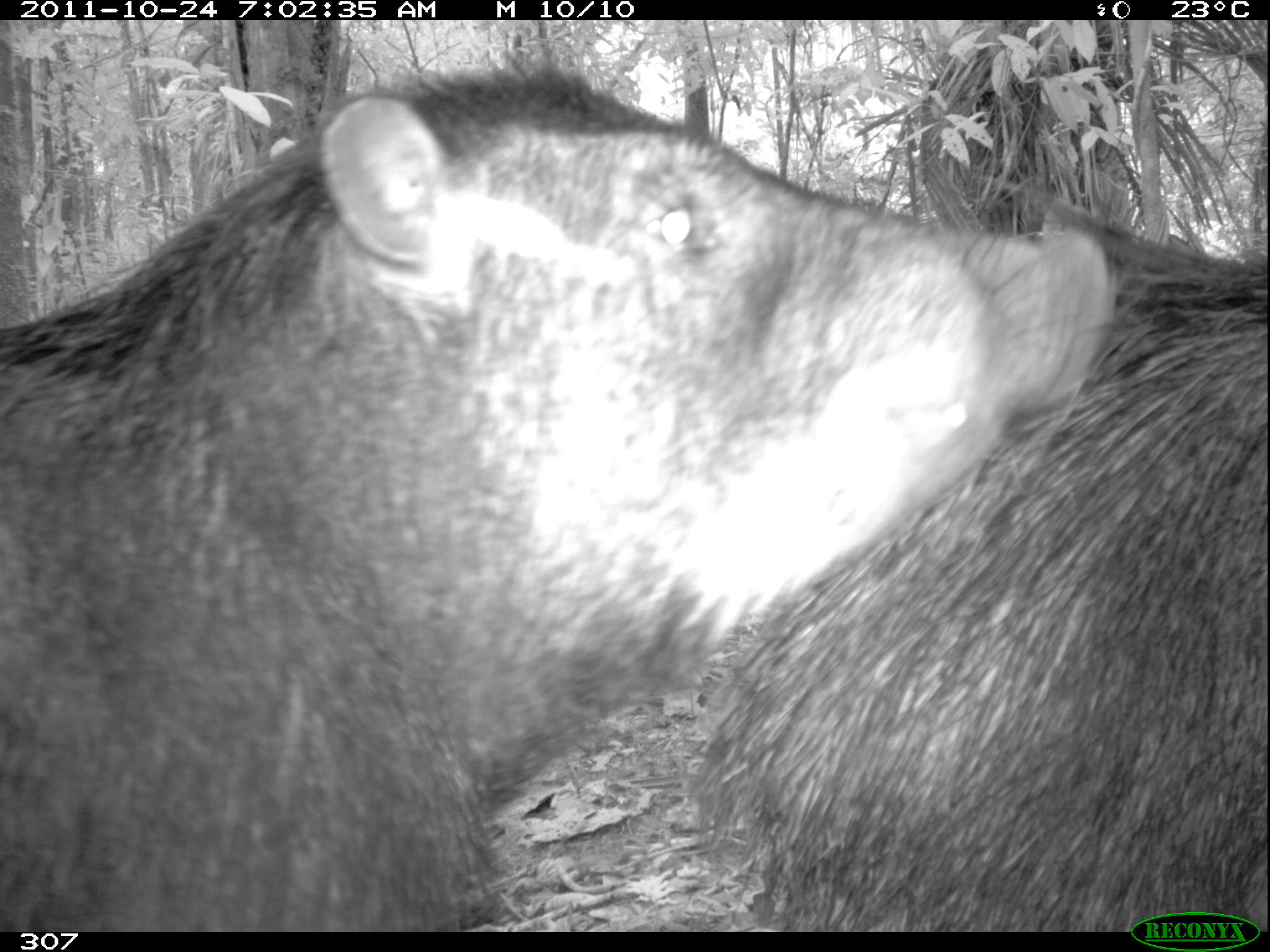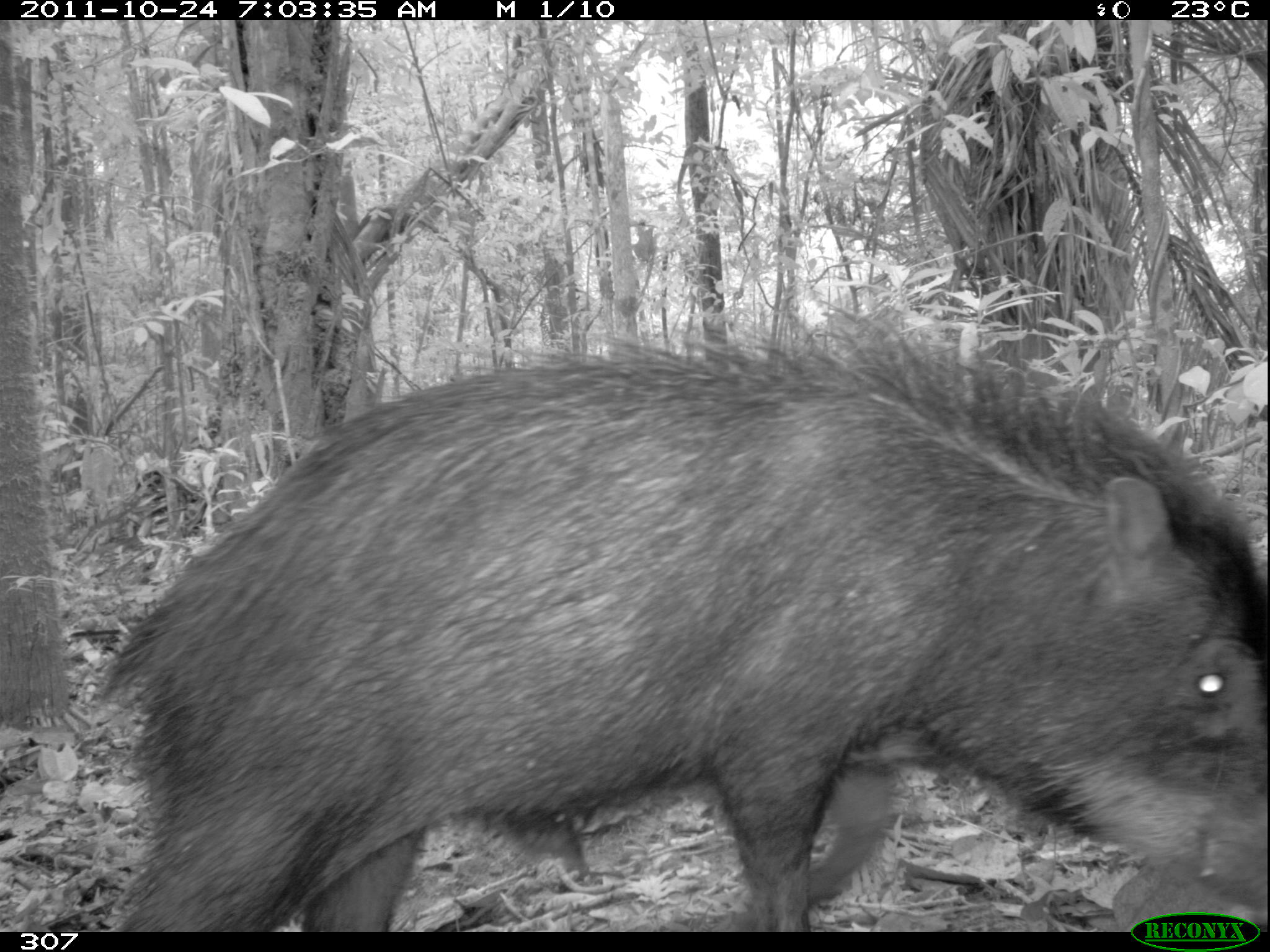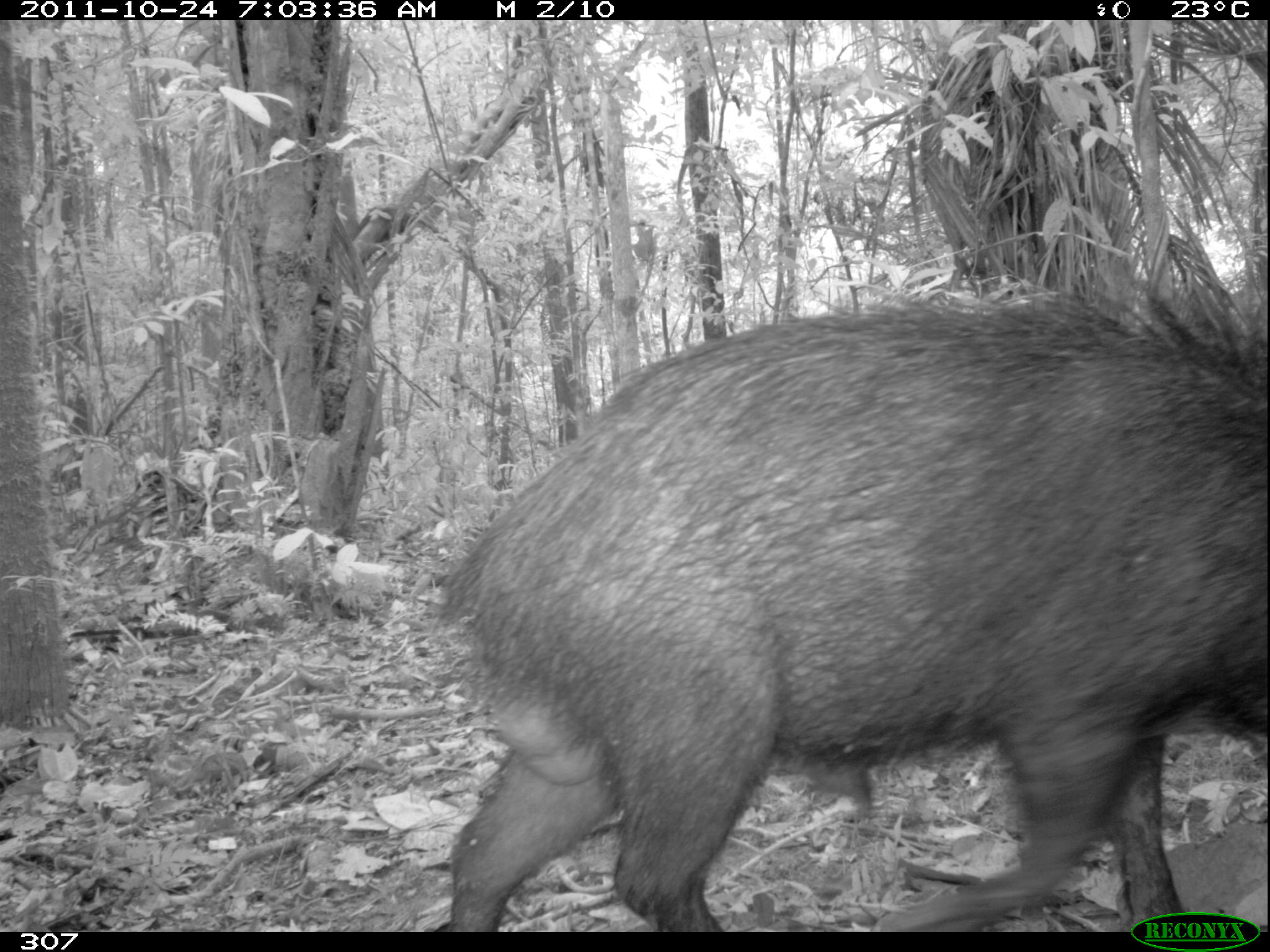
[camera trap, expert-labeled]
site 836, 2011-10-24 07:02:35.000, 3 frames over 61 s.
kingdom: Animalia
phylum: Chordata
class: Mammalia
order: Artiodactyla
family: Tayassuidae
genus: Tayassu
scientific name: Tayassu pecari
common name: white-lipped peccary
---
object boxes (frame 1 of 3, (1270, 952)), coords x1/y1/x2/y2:
tayassu pecari: 0/69/1111/931; 693/206/1270/930